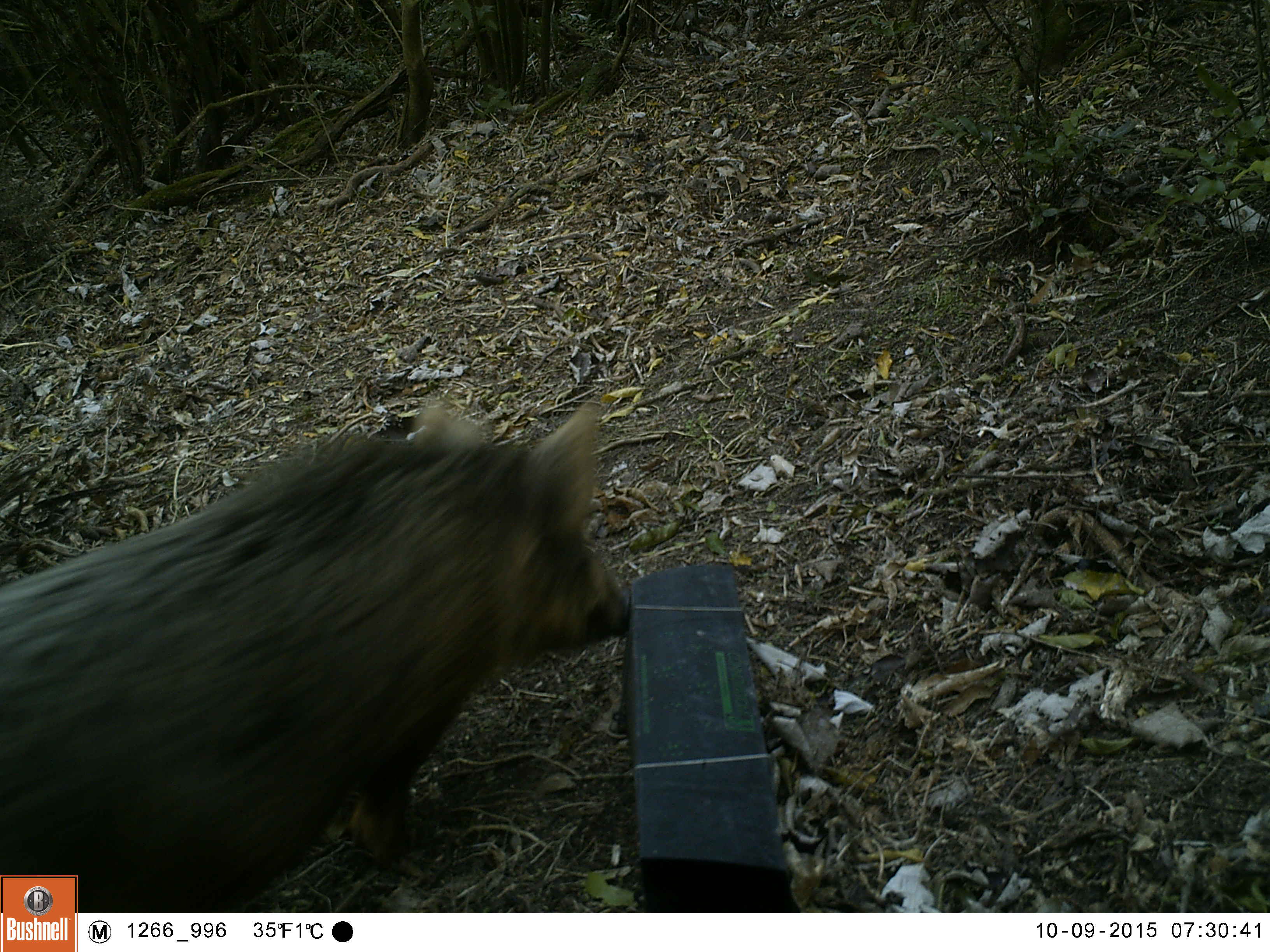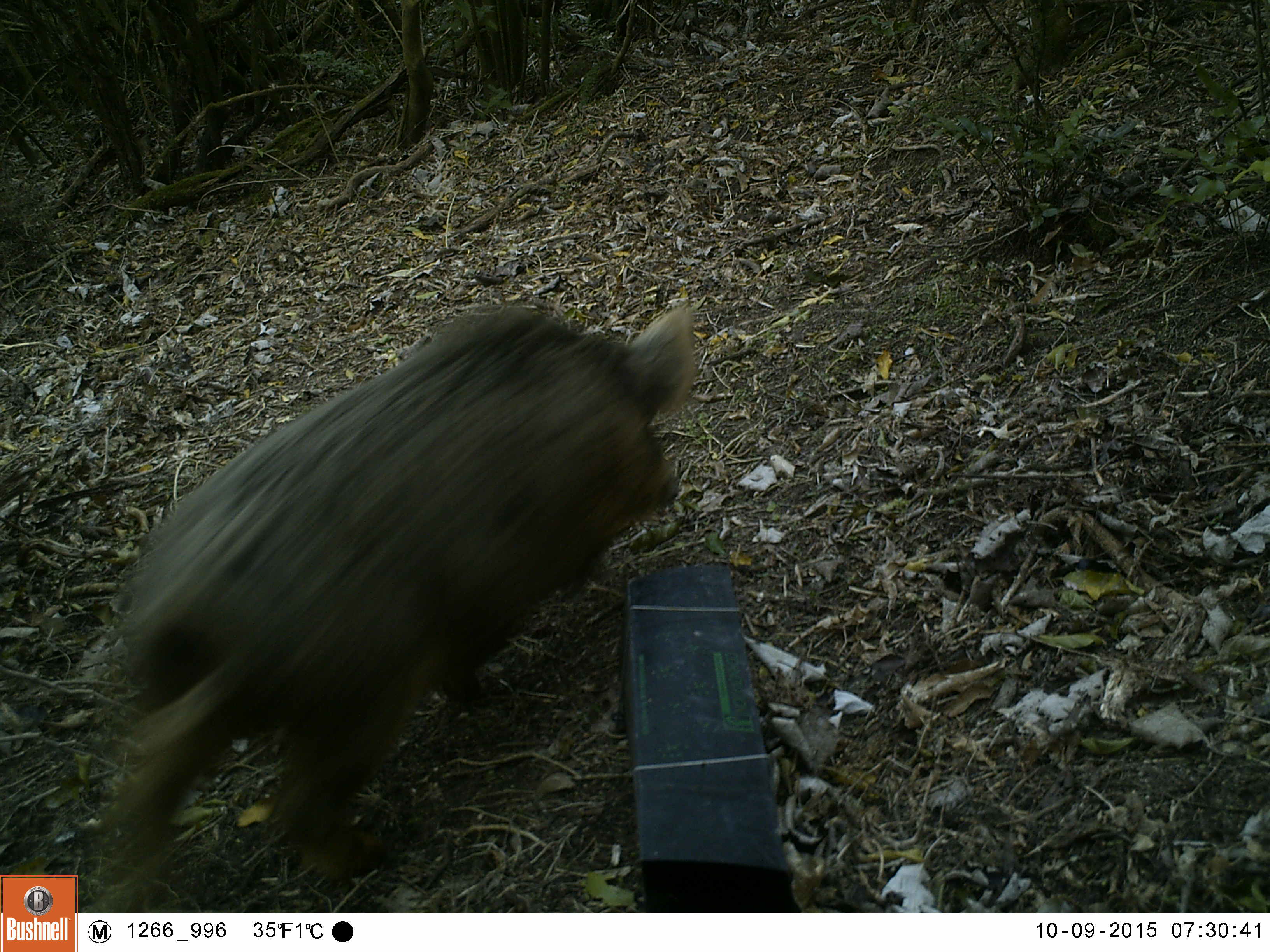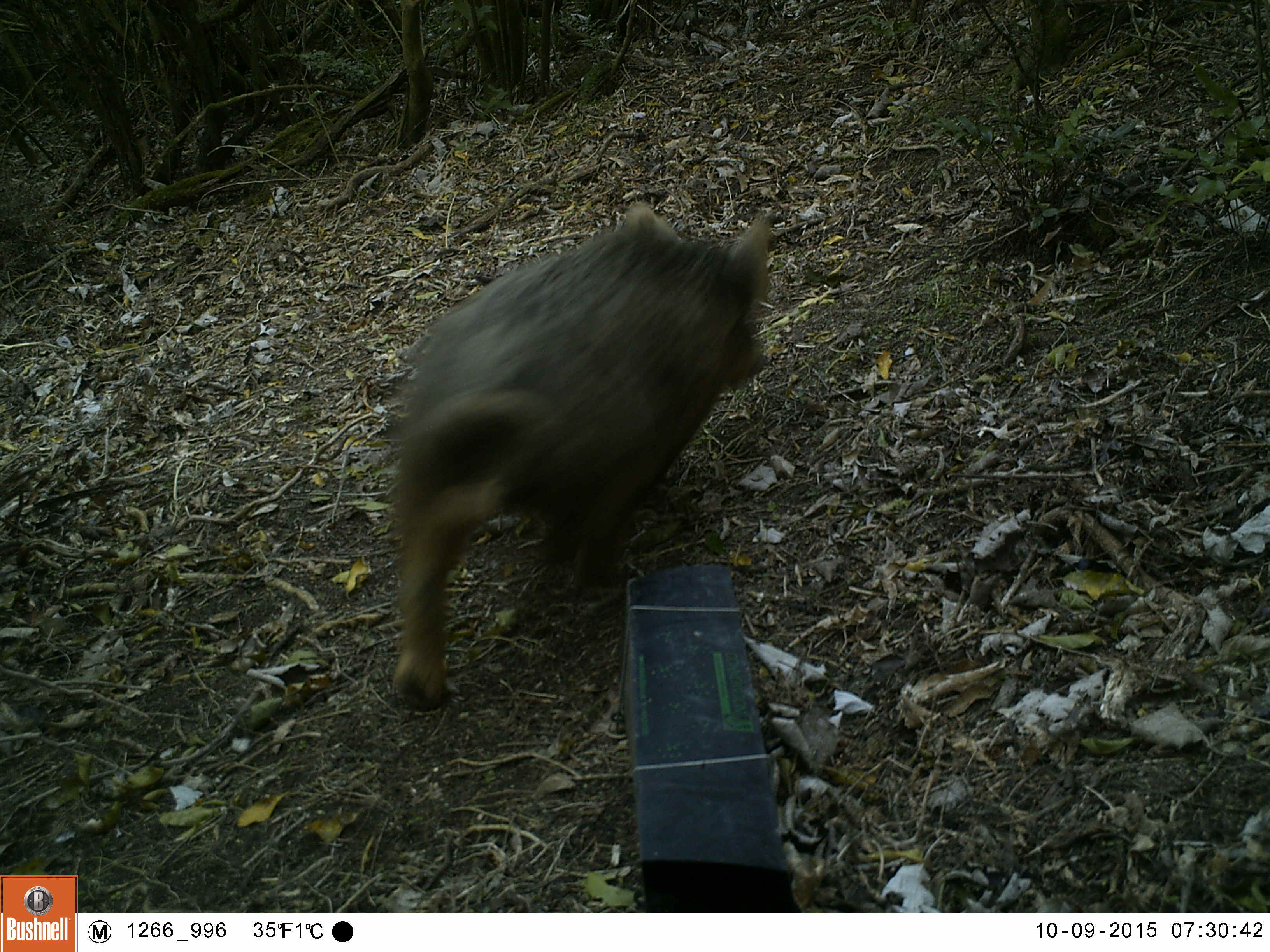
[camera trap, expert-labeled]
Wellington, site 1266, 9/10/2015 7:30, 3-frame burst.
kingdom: Animalia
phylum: Chordata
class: Mammalia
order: Artiodactyla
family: Suidae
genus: Sus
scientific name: Sus scrofa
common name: pig